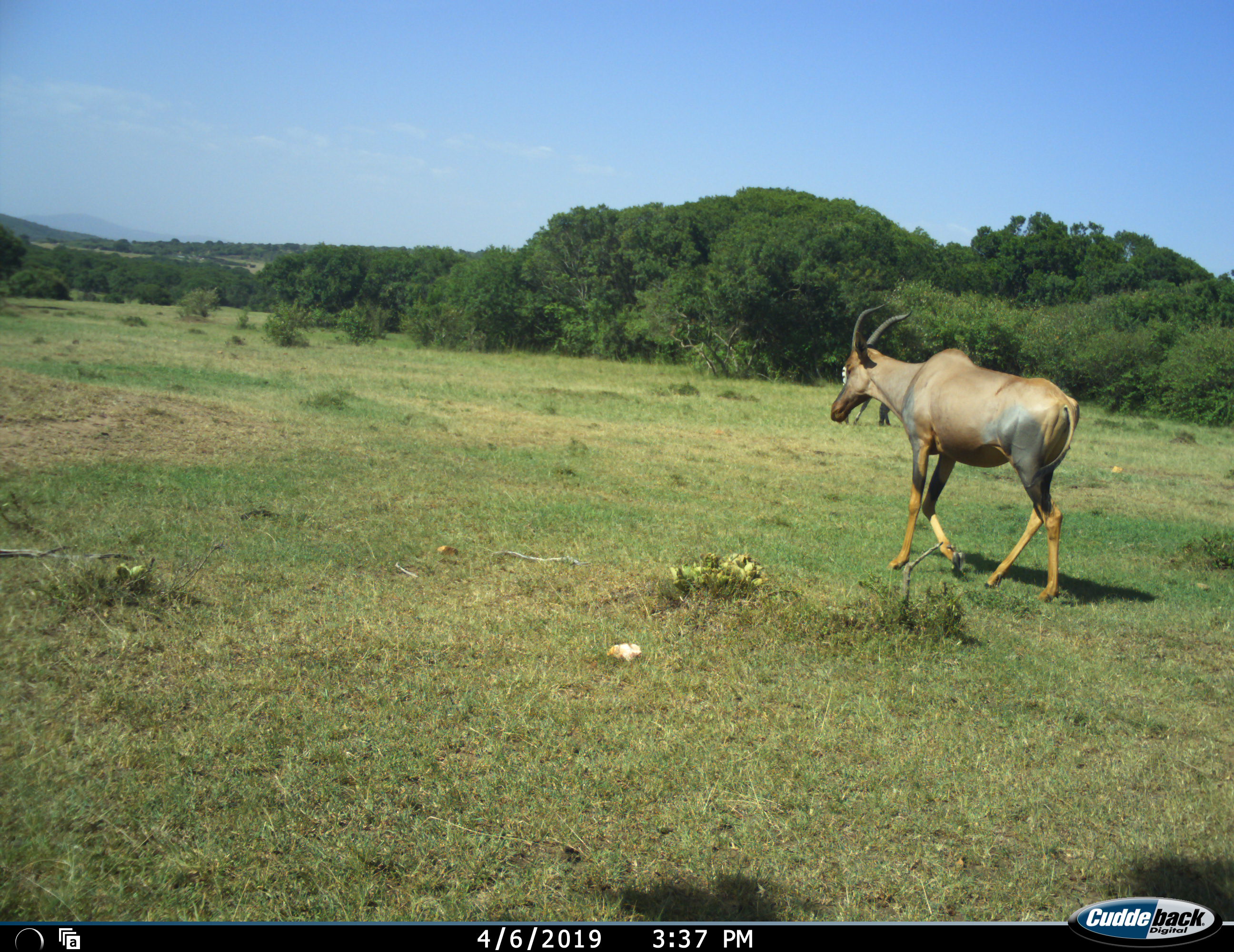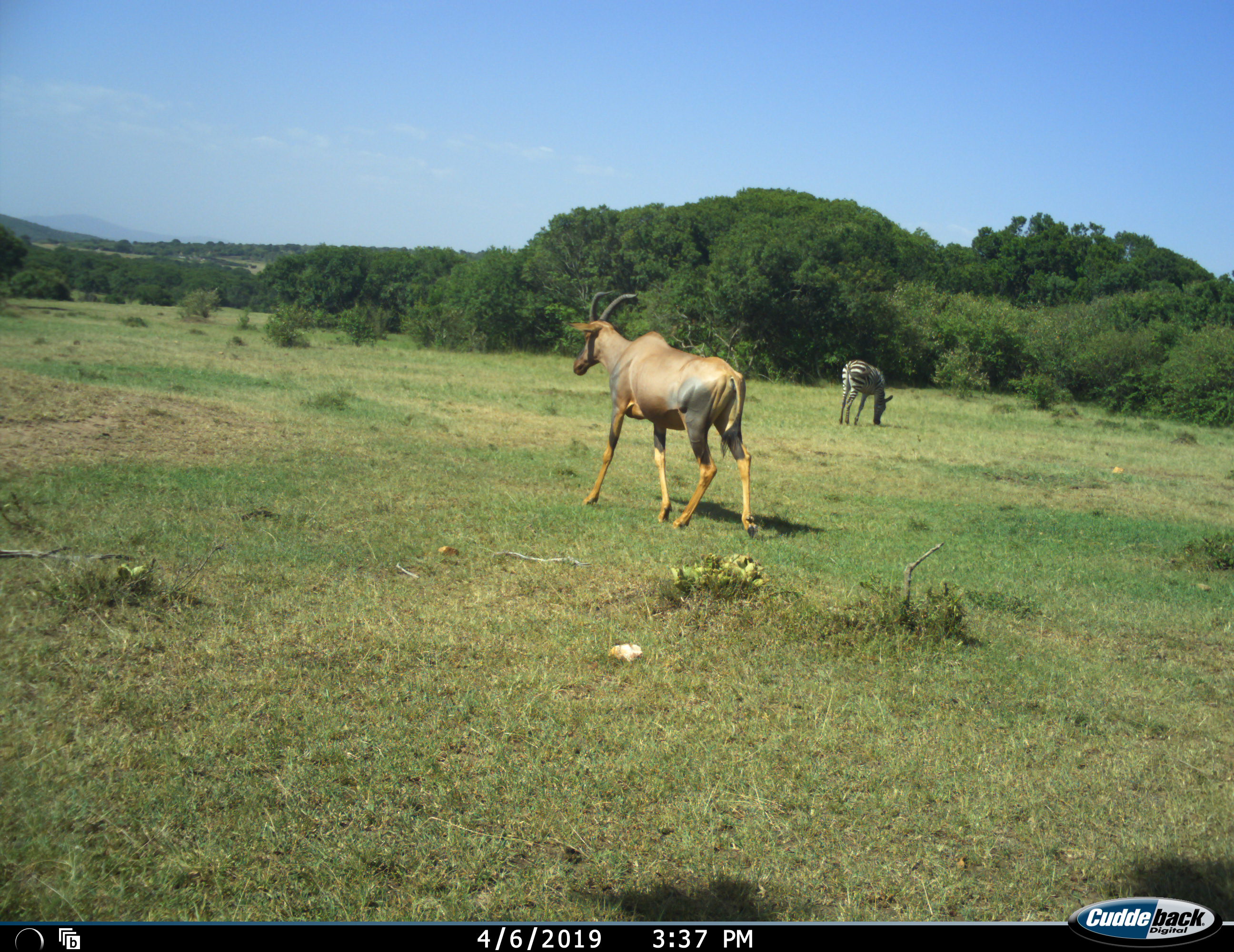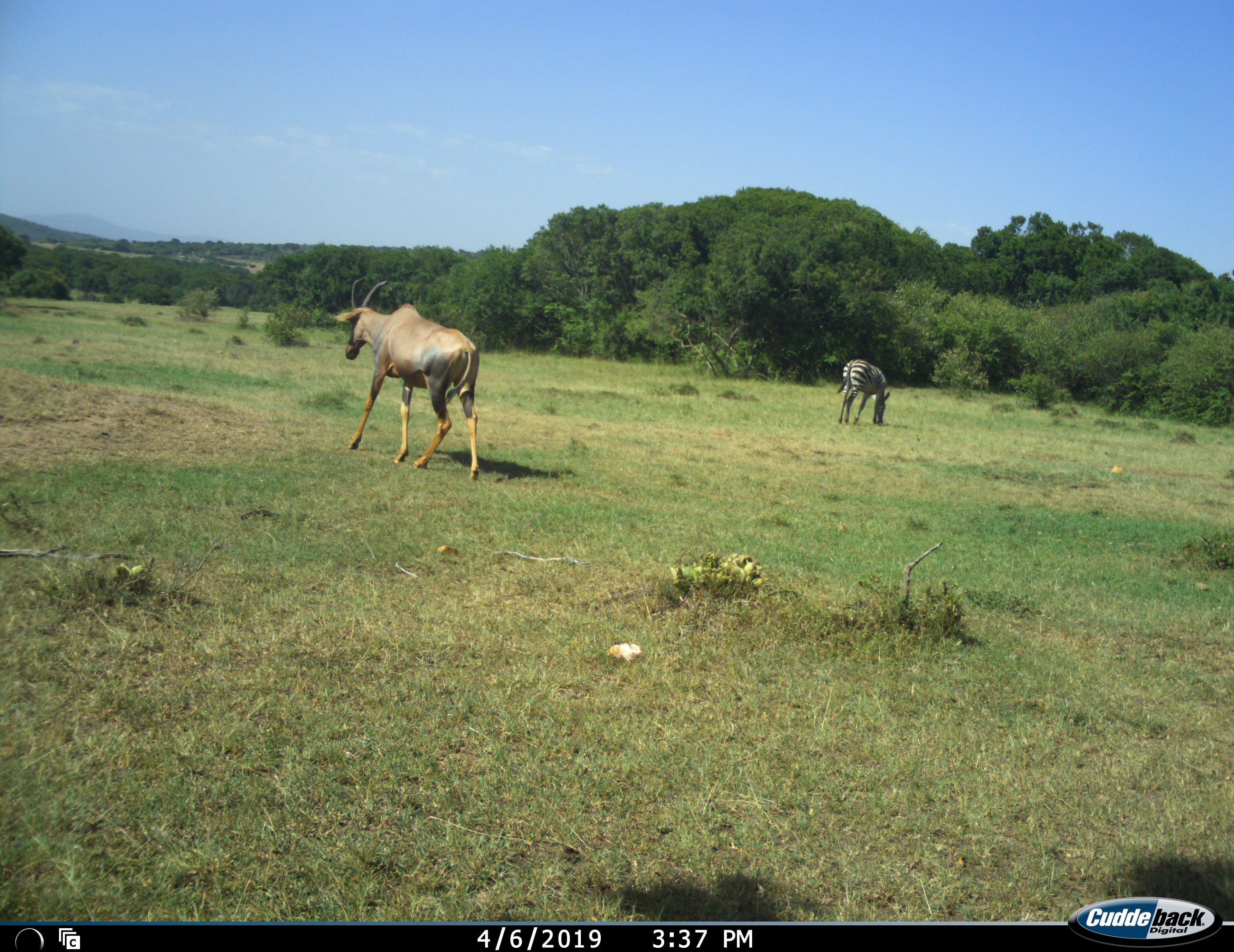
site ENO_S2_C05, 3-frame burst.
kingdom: Animalia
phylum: Chordata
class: Mammalia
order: Artiodactyla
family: Bovidae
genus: Damaliscus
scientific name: Damaliscus lunatus jimela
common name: topi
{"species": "topi (Damaliscus lunatus jimela)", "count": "1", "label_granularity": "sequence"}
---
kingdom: Animalia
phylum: Chordata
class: Mammalia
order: Perissodactyla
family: Equidae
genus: Equus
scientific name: Equus quagga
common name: plains zebra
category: zebraplains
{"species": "zebraplains (plains zebra) (Equus quagga)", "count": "1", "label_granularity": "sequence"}